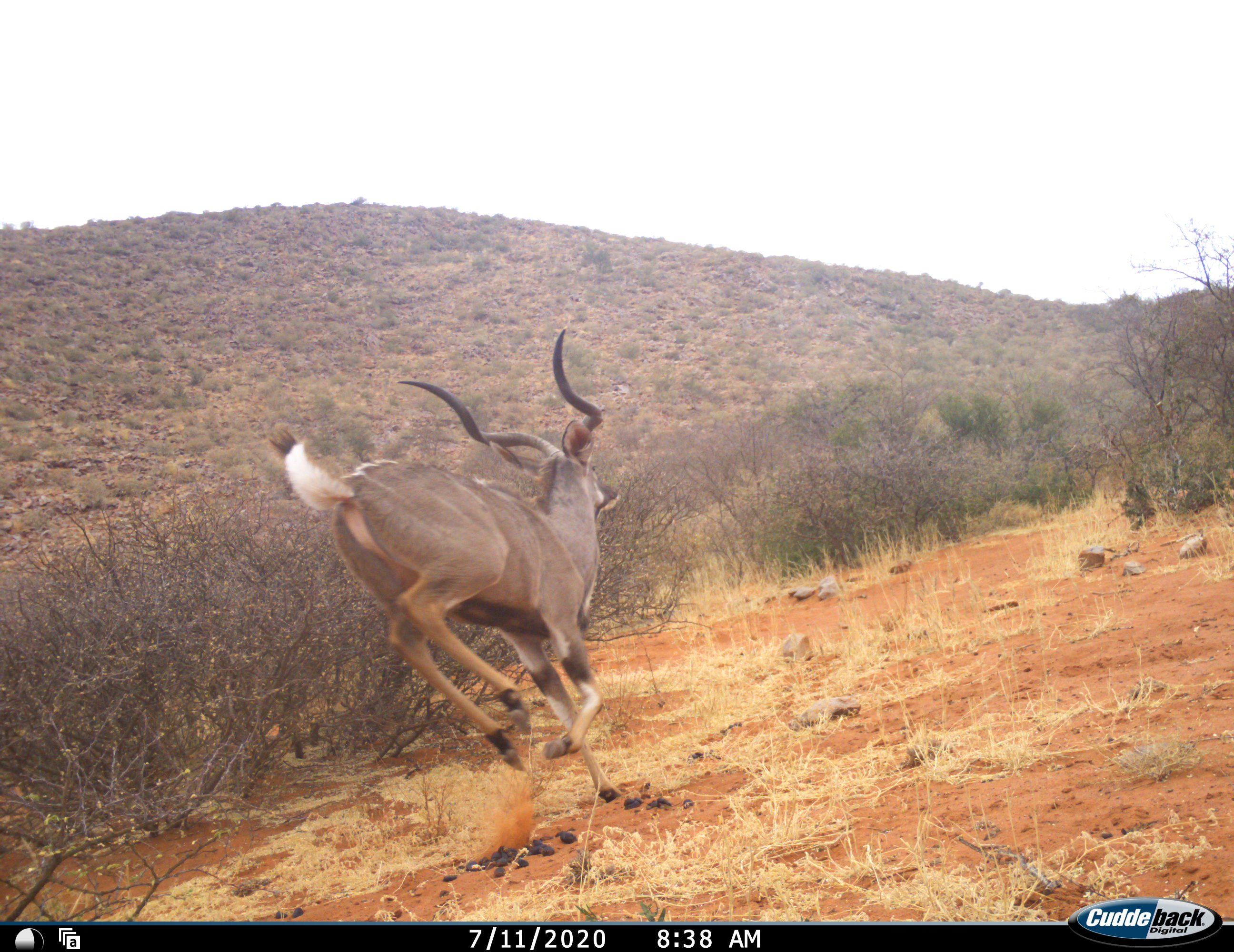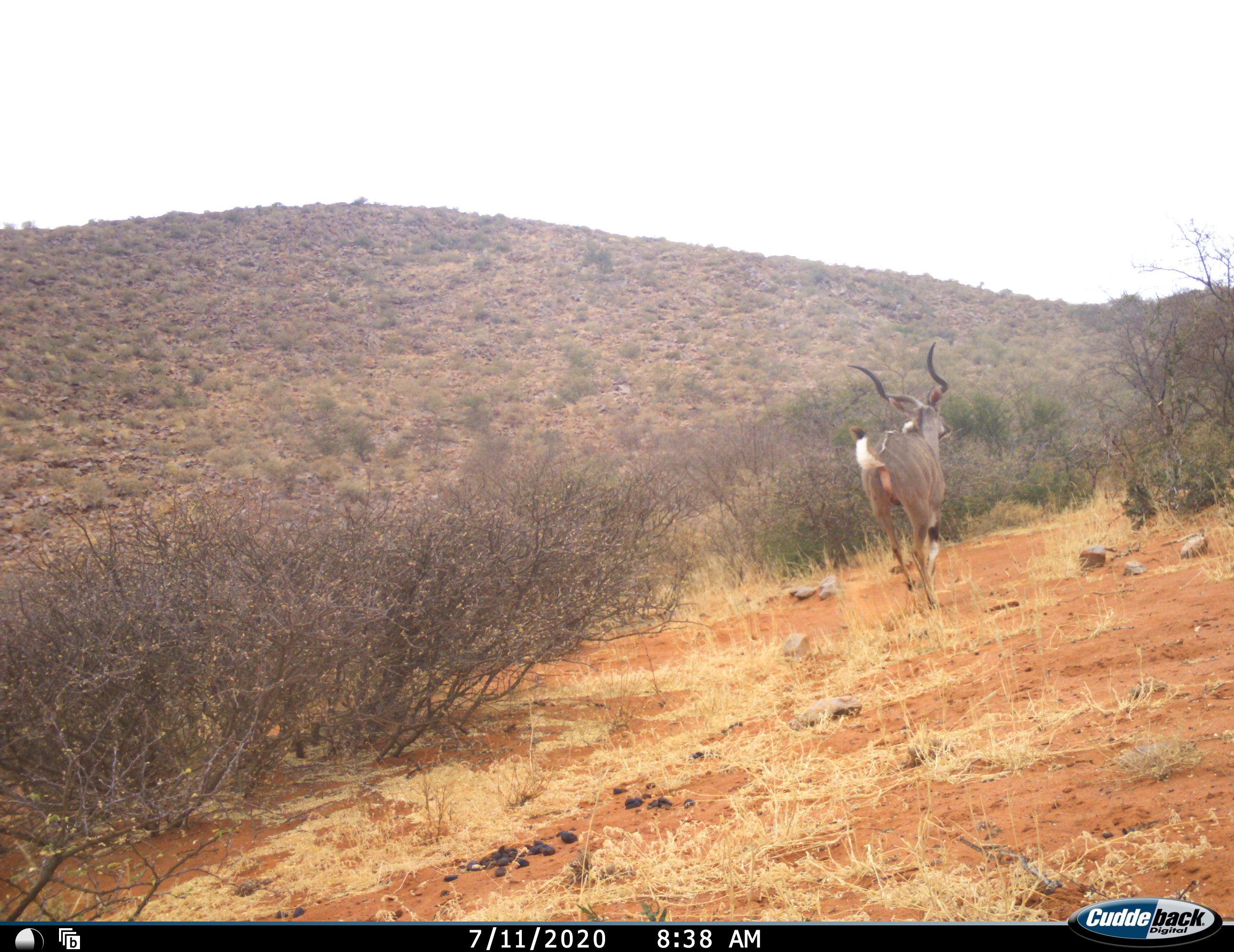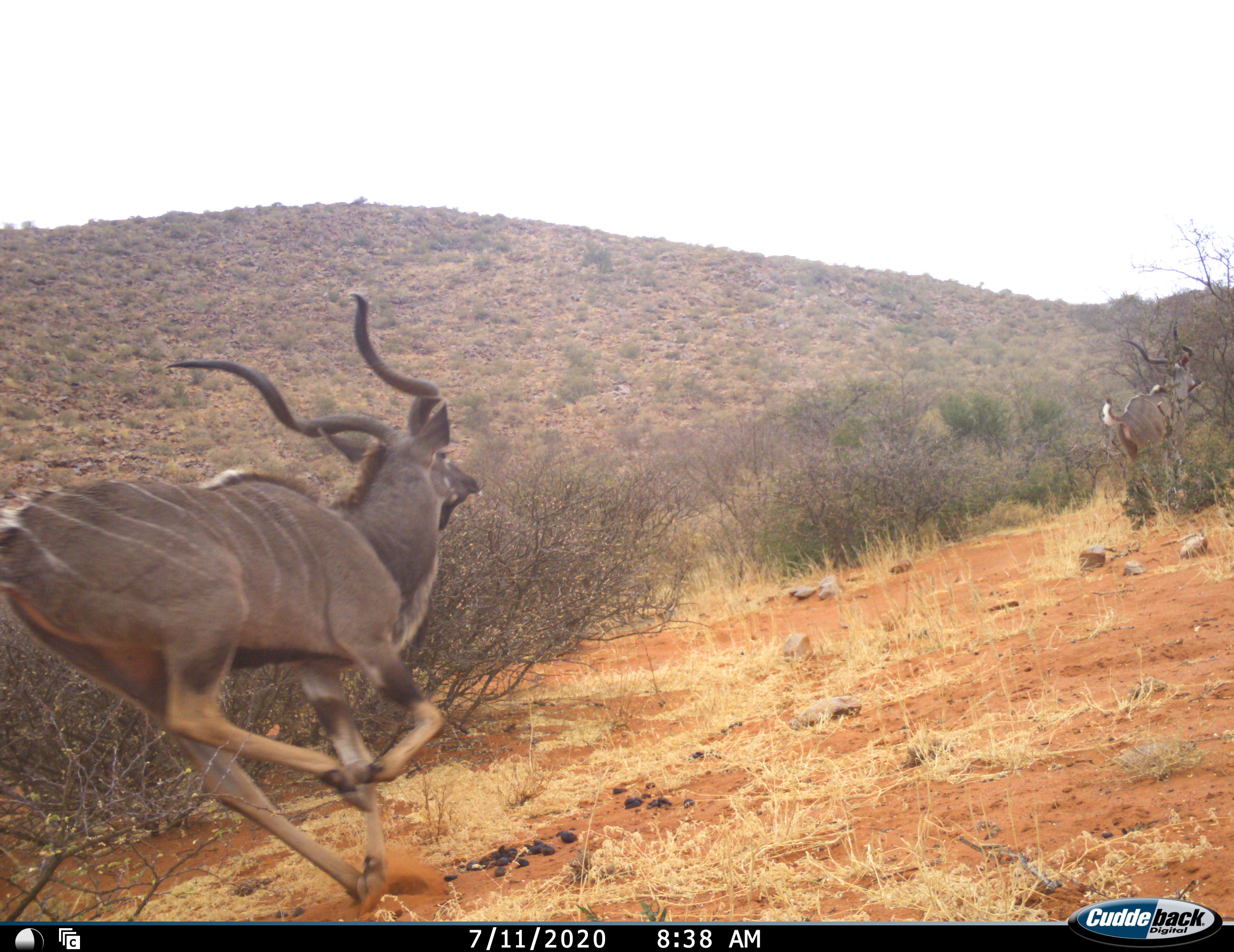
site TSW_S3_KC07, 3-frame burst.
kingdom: Animalia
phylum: Chordata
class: Mammalia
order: Artiodactyla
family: Bovidae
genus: Tragelaphus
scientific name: Tragelaphus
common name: kudu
Kudu (Tragelaphus), count 2. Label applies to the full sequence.